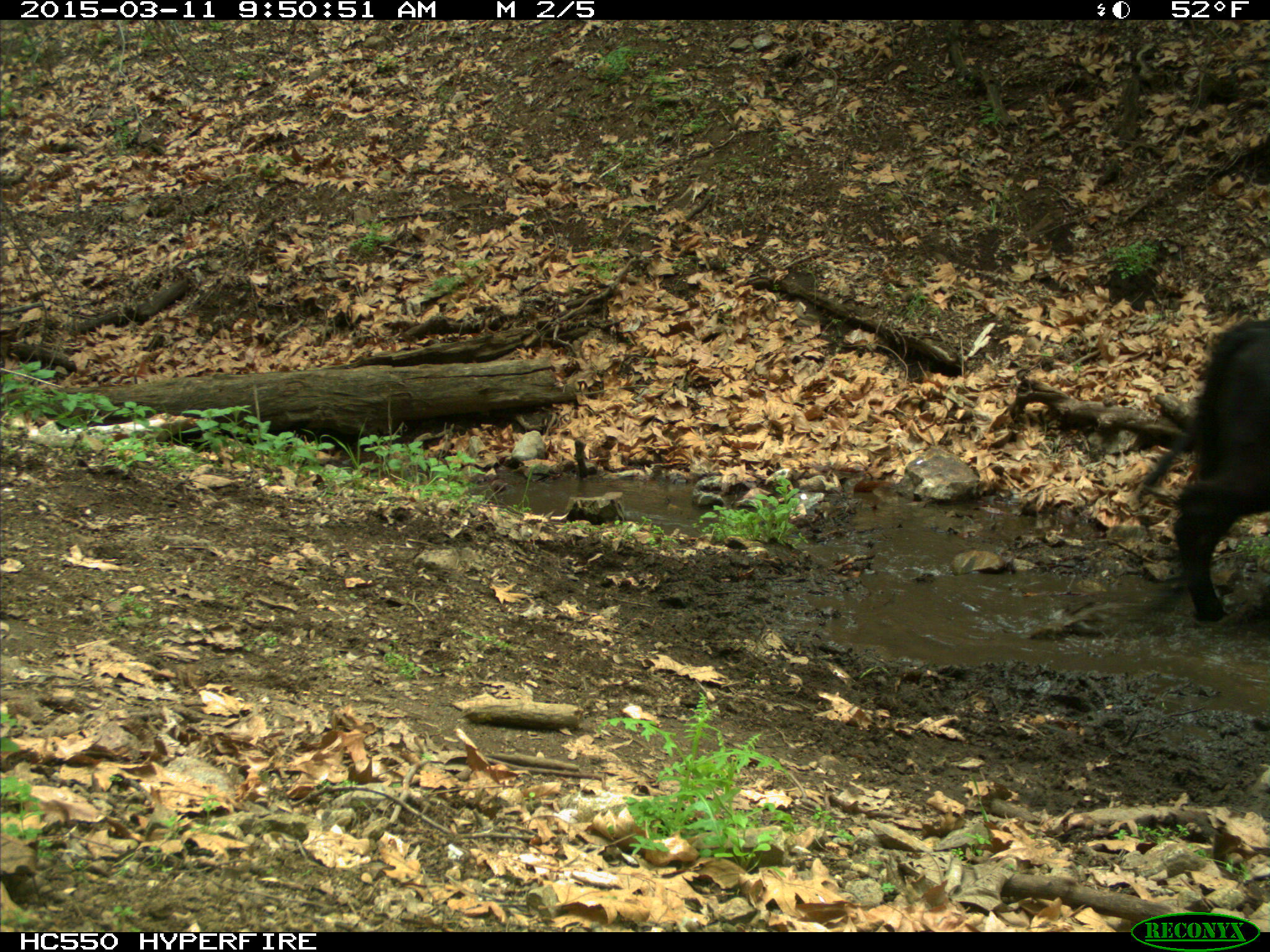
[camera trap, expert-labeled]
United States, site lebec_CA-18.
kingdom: Animalia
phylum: Chordata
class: Mammalia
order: Artiodactyla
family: Bovidae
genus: Bos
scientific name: Bos taurus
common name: domestic cow